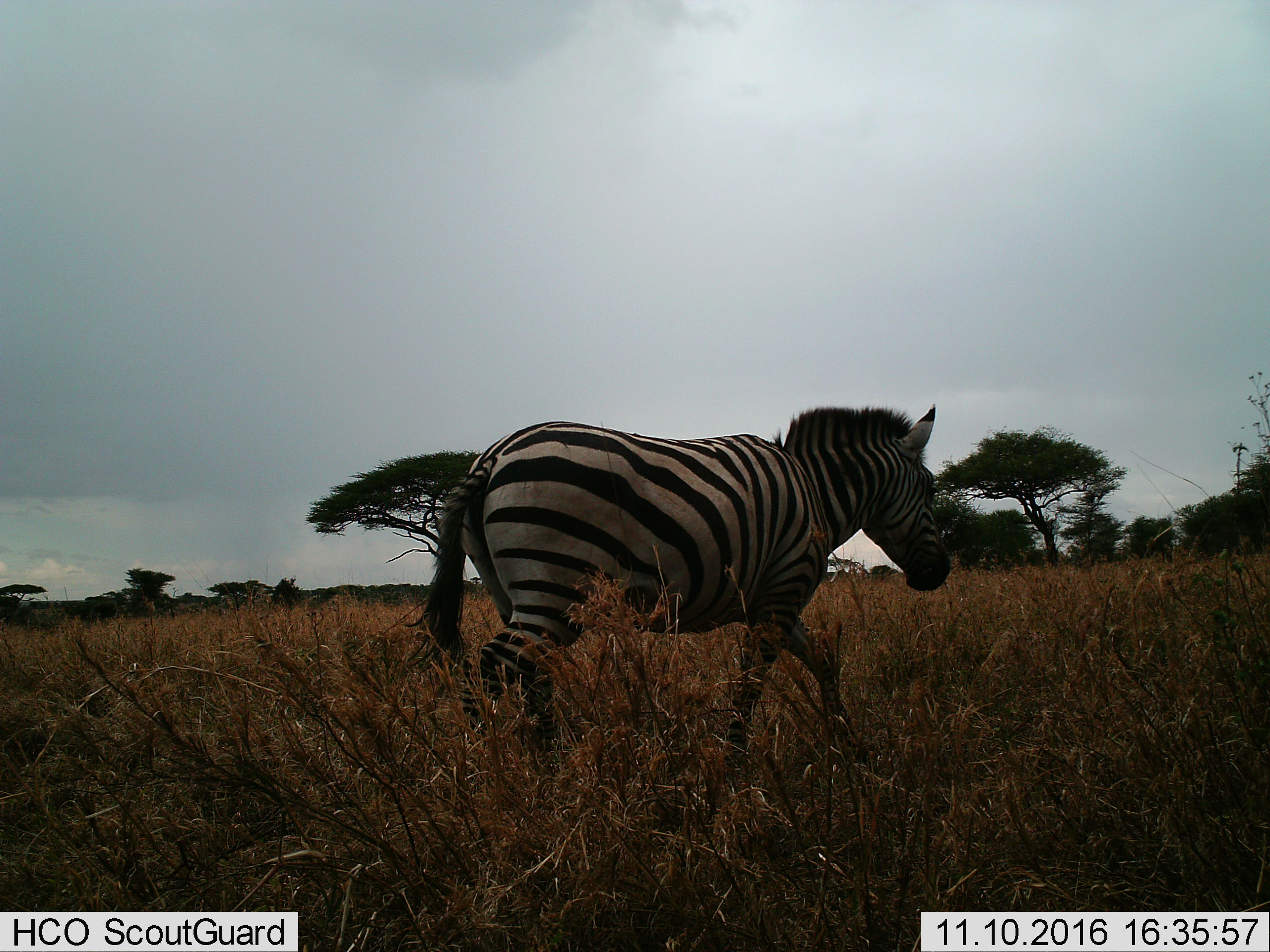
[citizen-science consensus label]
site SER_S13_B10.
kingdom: Animalia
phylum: Chordata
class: Mammalia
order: Perissodactyla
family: Equidae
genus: Equus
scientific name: Equus quagga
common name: plains zebra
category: zebraplains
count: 1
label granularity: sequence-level